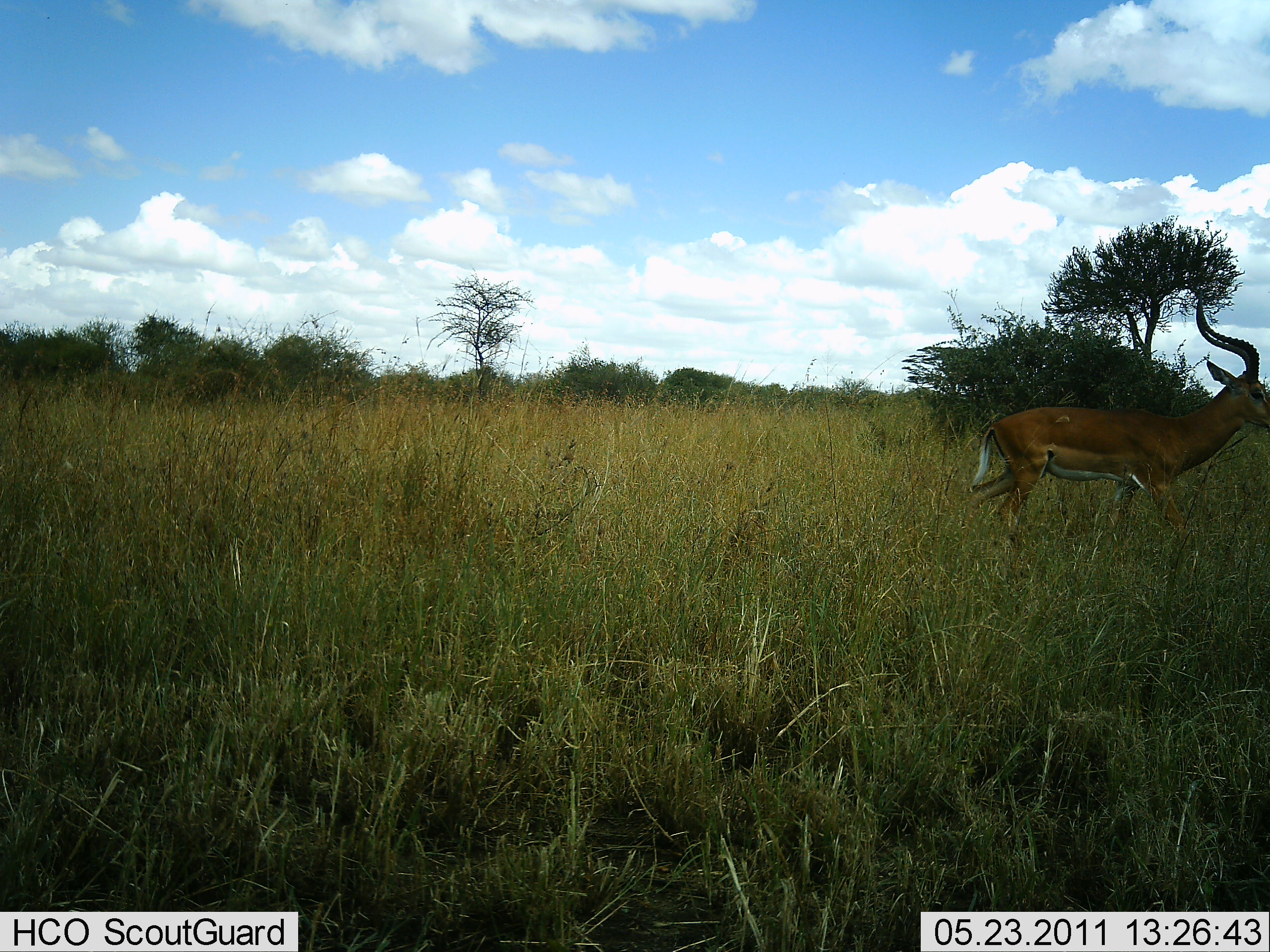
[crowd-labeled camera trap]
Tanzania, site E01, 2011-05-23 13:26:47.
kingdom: Animalia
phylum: Chordata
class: Mammalia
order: Artiodactyla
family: Bovidae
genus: Aepyceros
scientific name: Aepyceros melampus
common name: impala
Impala (Aepyceros melampus), count 1. Behavior (volunteer vote fractions): standing 15%, resting 0%, moving 85%, interacting 0%. Young present (vote fraction): 0%. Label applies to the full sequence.